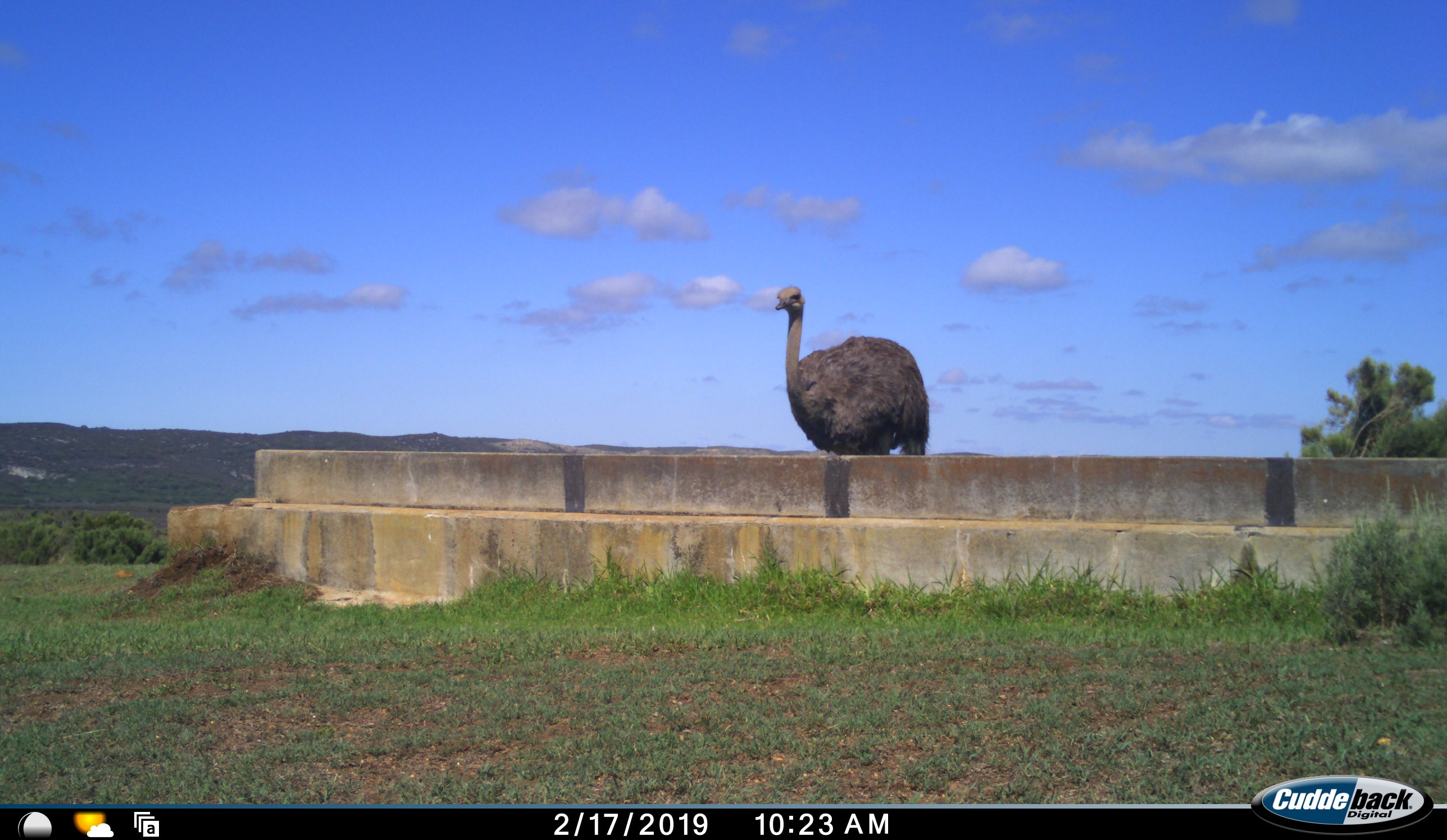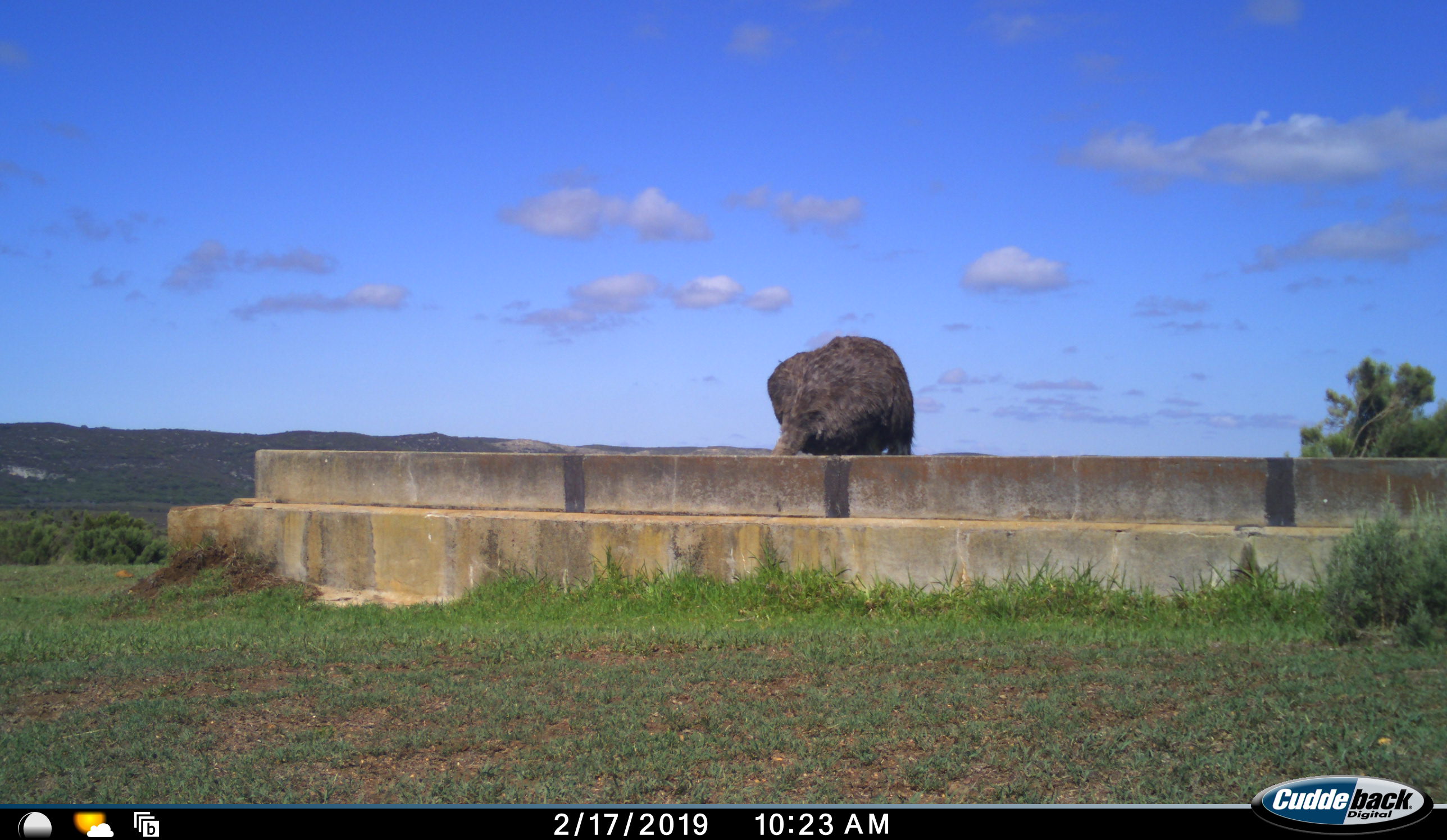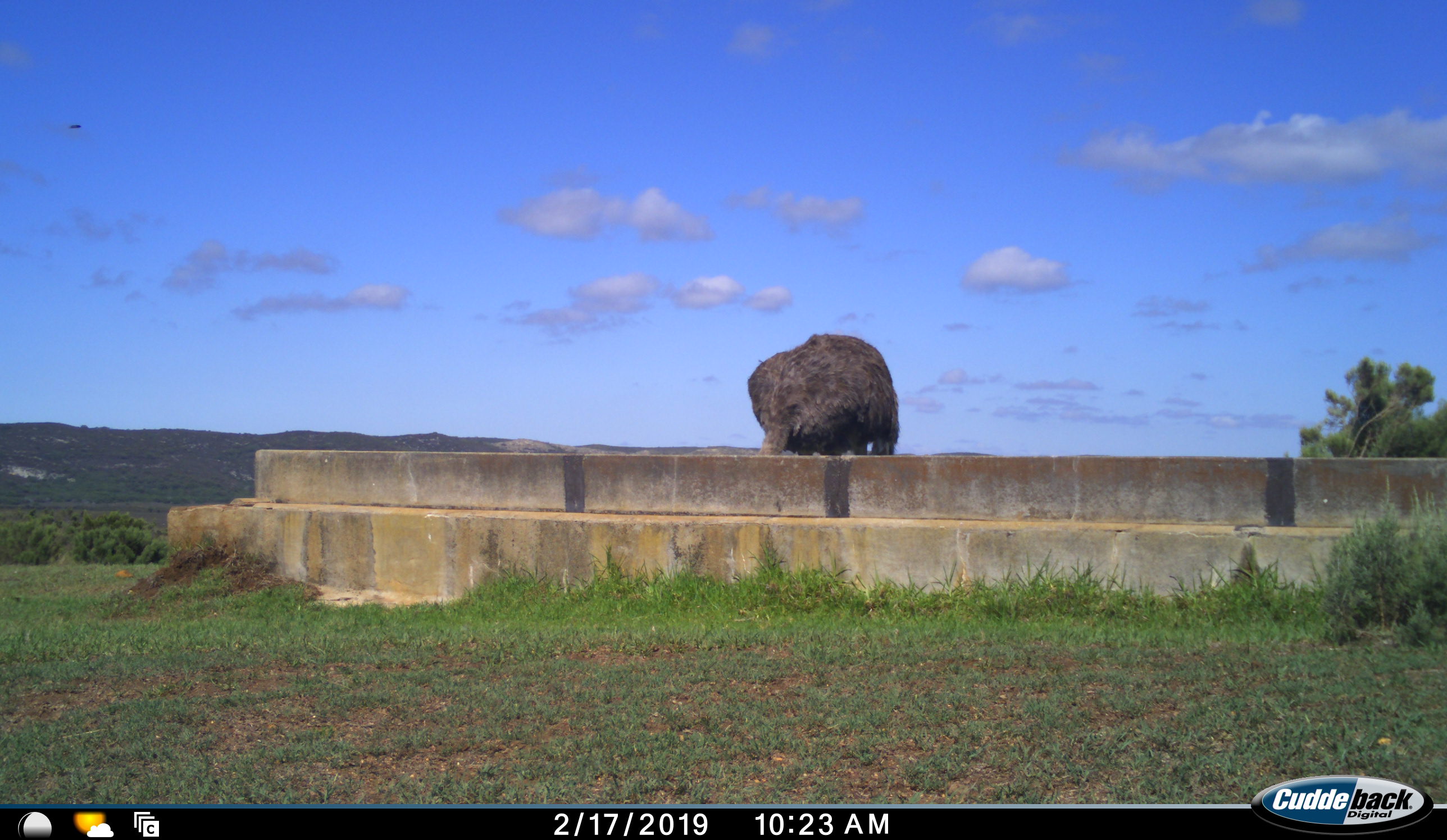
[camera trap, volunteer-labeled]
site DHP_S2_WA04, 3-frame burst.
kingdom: Animalia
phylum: Chordata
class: Aves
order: Struthioniformes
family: Struthionidae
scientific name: Struthionidae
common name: ostrich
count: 1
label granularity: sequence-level